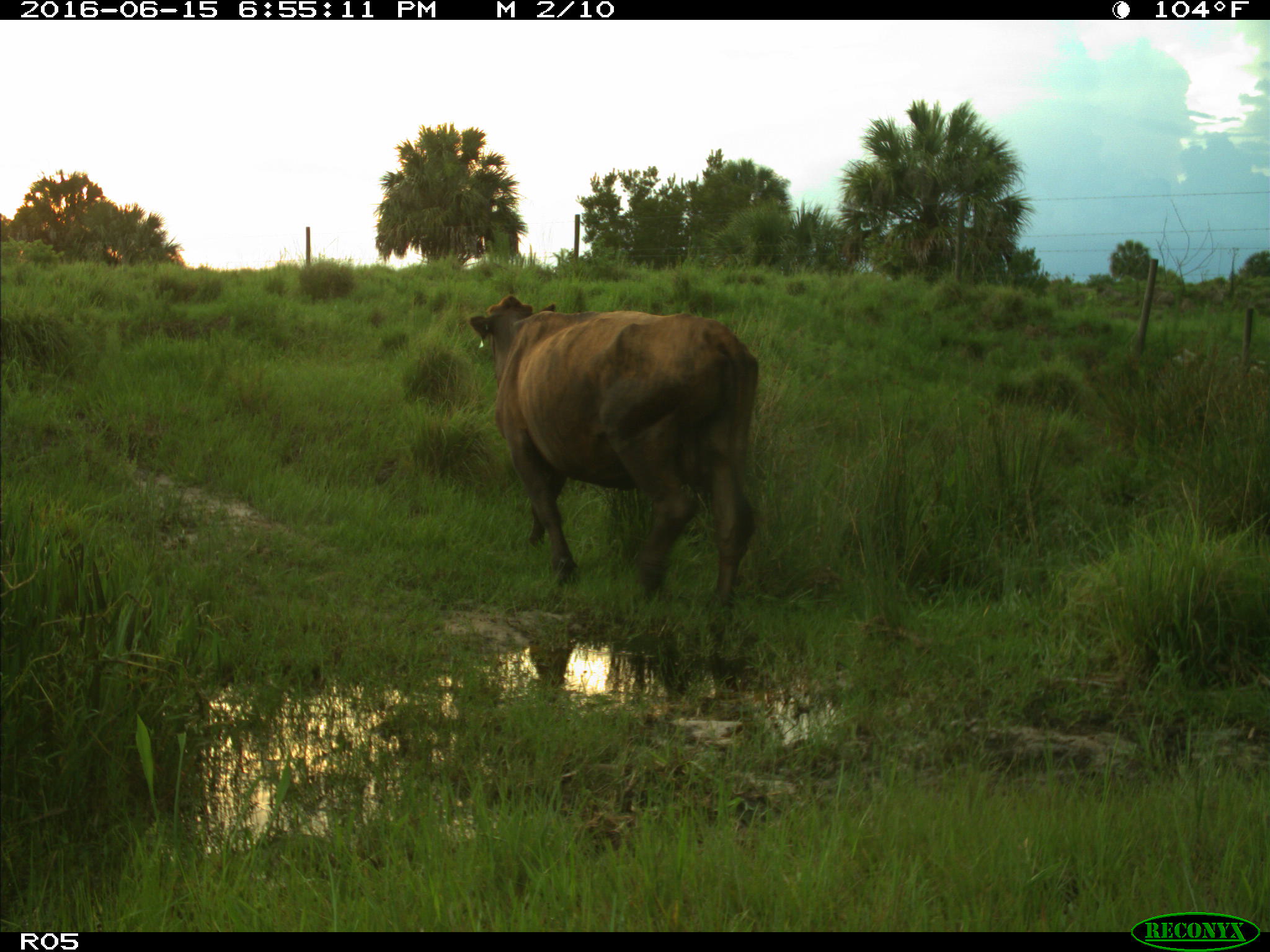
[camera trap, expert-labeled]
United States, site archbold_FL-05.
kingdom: Animalia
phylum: Chordata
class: Mammalia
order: Artiodactyla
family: Bovidae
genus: Bos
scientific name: Bos taurus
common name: domestic cow